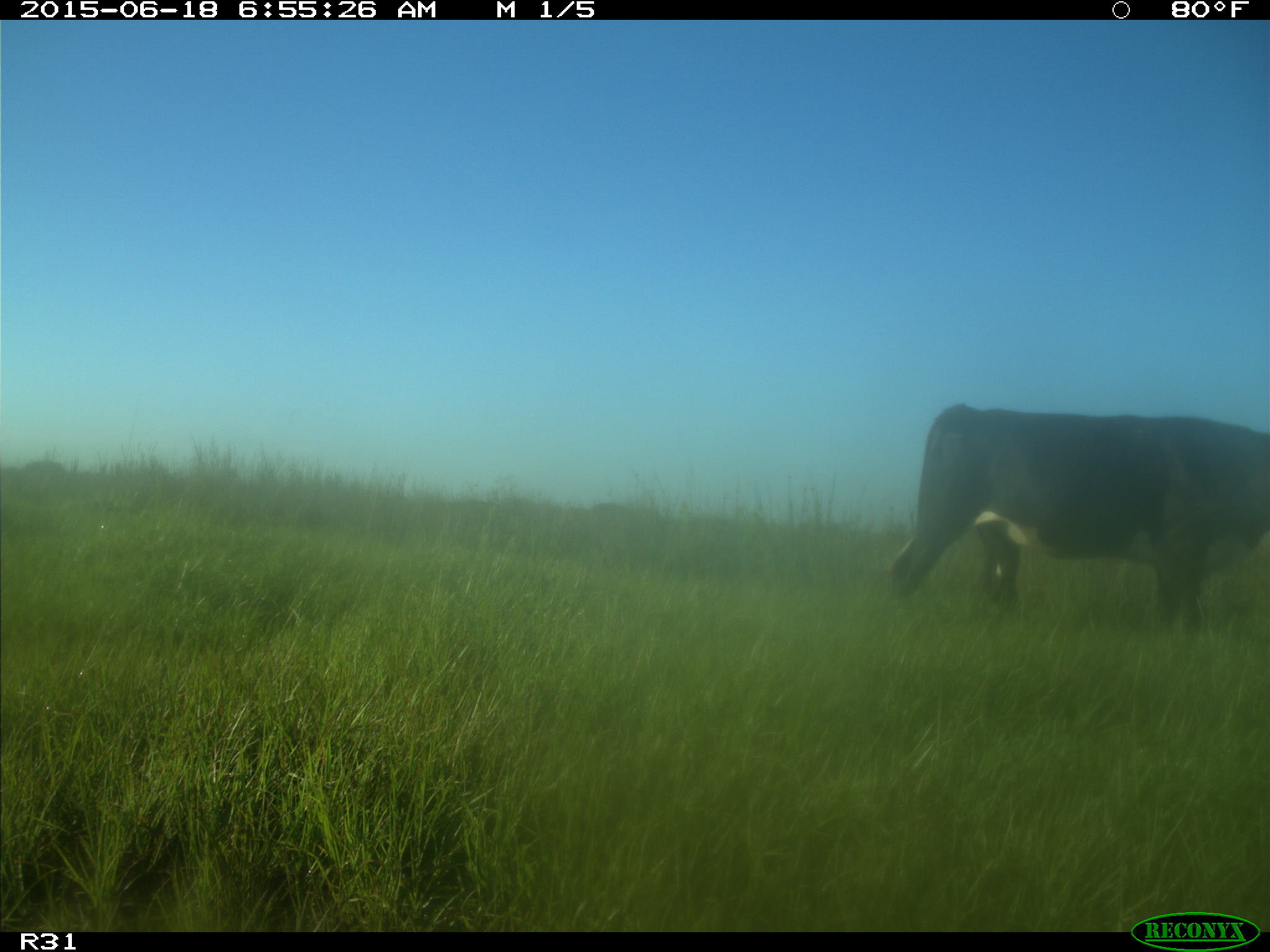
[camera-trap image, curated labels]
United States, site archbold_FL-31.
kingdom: Animalia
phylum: Chordata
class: Mammalia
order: Artiodactyla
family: Bovidae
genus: Bos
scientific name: Bos taurus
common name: domestic cow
Bos taurus (domestic cow).